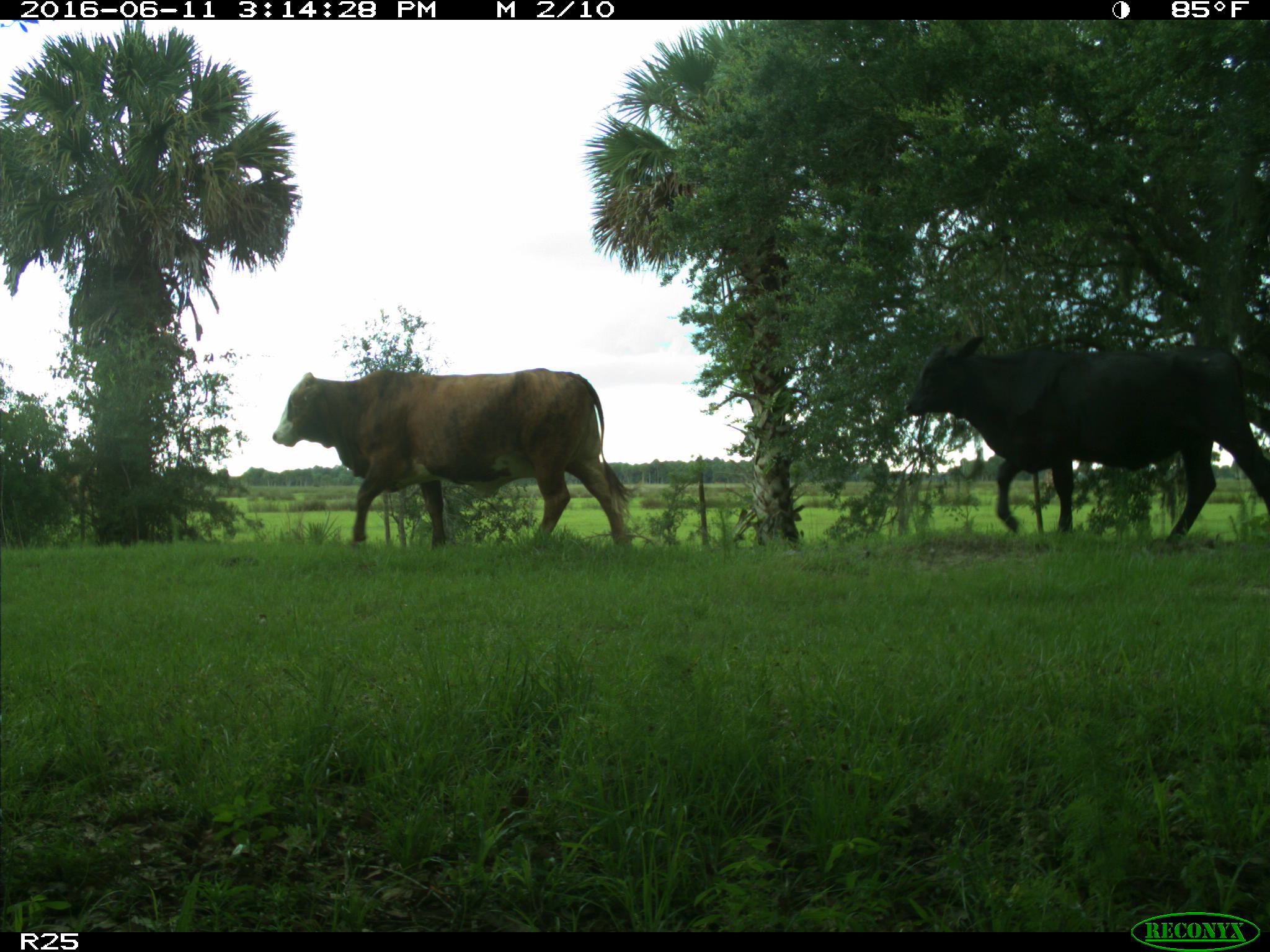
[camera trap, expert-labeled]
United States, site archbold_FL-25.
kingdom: Animalia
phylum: Chordata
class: Mammalia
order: Artiodactyla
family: Bovidae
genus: Bos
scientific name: Bos taurus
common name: domestic cow